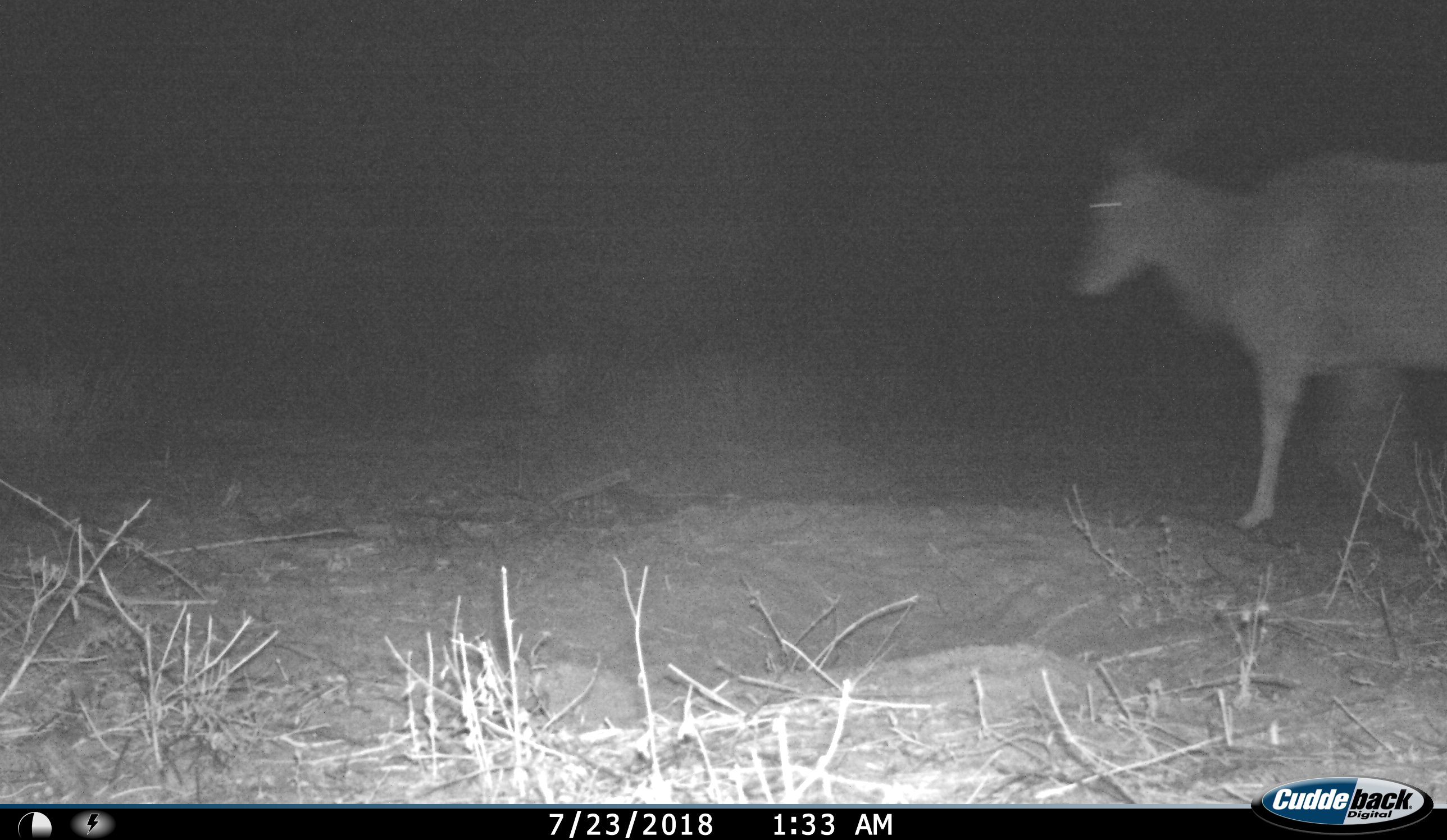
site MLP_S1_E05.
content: unidentified animal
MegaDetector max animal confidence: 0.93